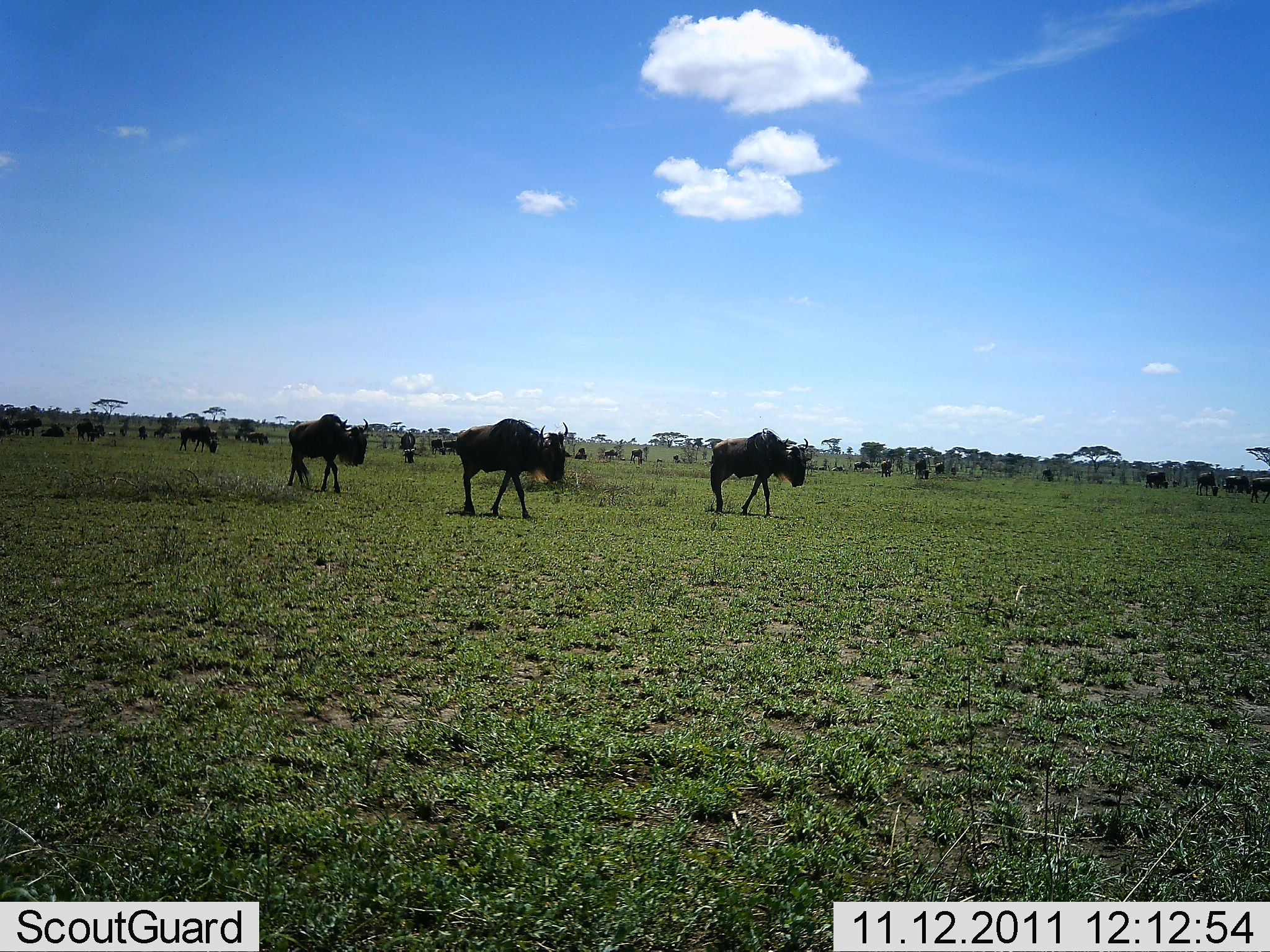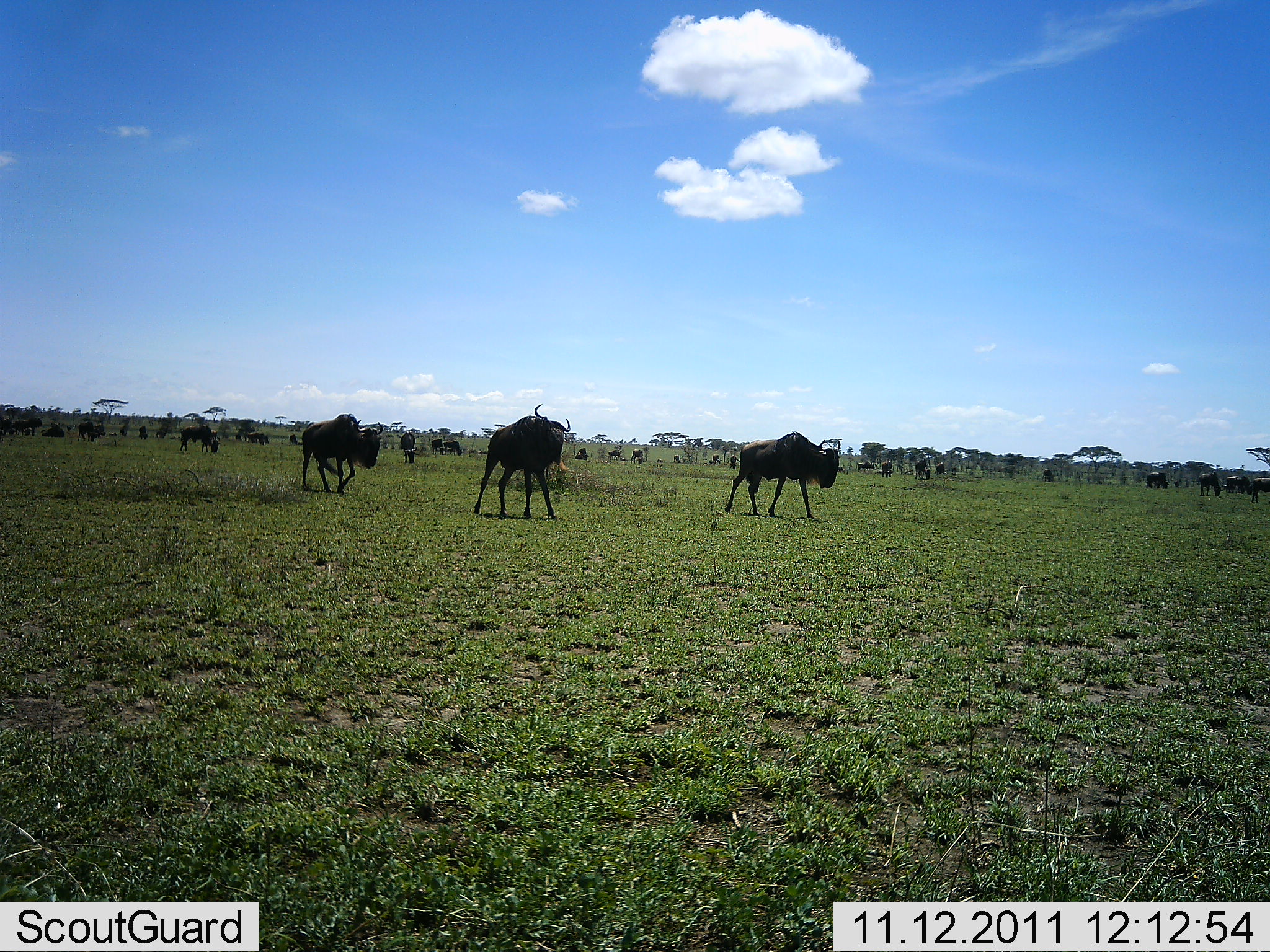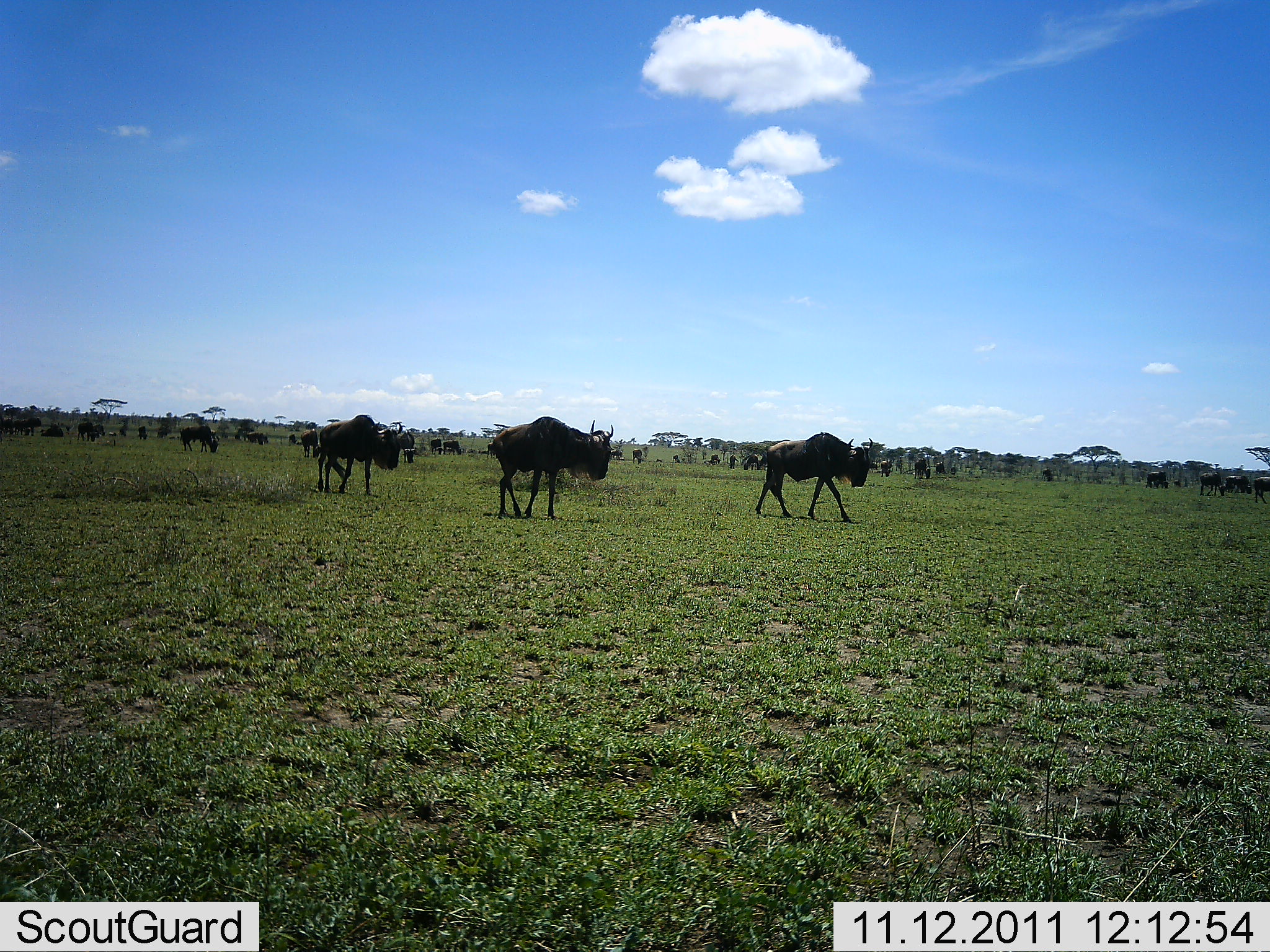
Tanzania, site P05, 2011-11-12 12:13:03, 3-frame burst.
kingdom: Animalia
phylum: Chordata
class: Mammalia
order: Artiodactyla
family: Bovidae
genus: Connochaetes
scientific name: Connochaetes taurinus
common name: blue wildebeest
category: wildebeest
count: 11-50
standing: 30%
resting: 0%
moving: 100%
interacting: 0%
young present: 10%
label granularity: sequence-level